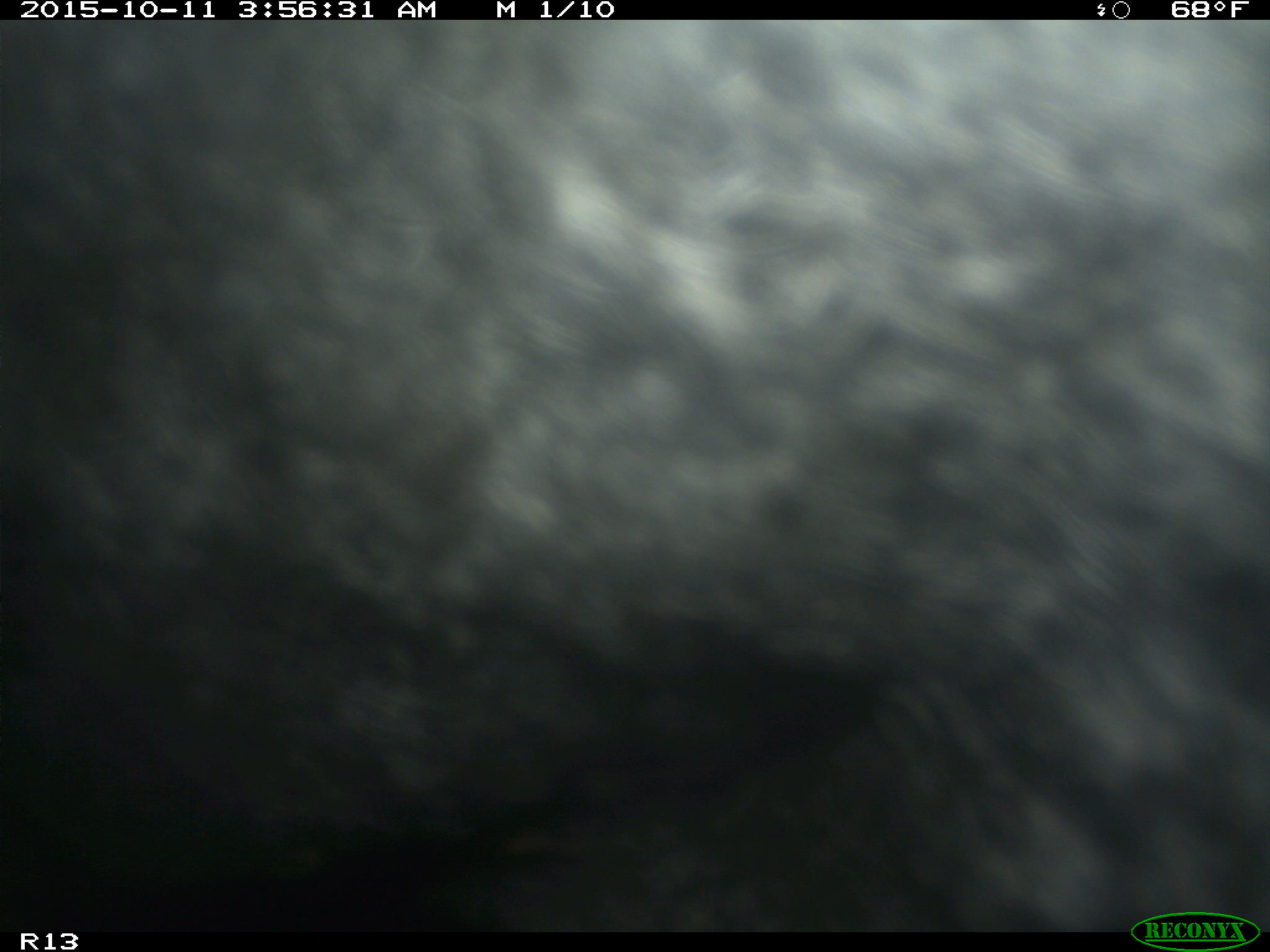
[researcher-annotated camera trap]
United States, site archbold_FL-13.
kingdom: Animalia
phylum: Chordata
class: Mammalia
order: Artiodactyla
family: Bovidae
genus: Bos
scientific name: Bos taurus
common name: domestic cow